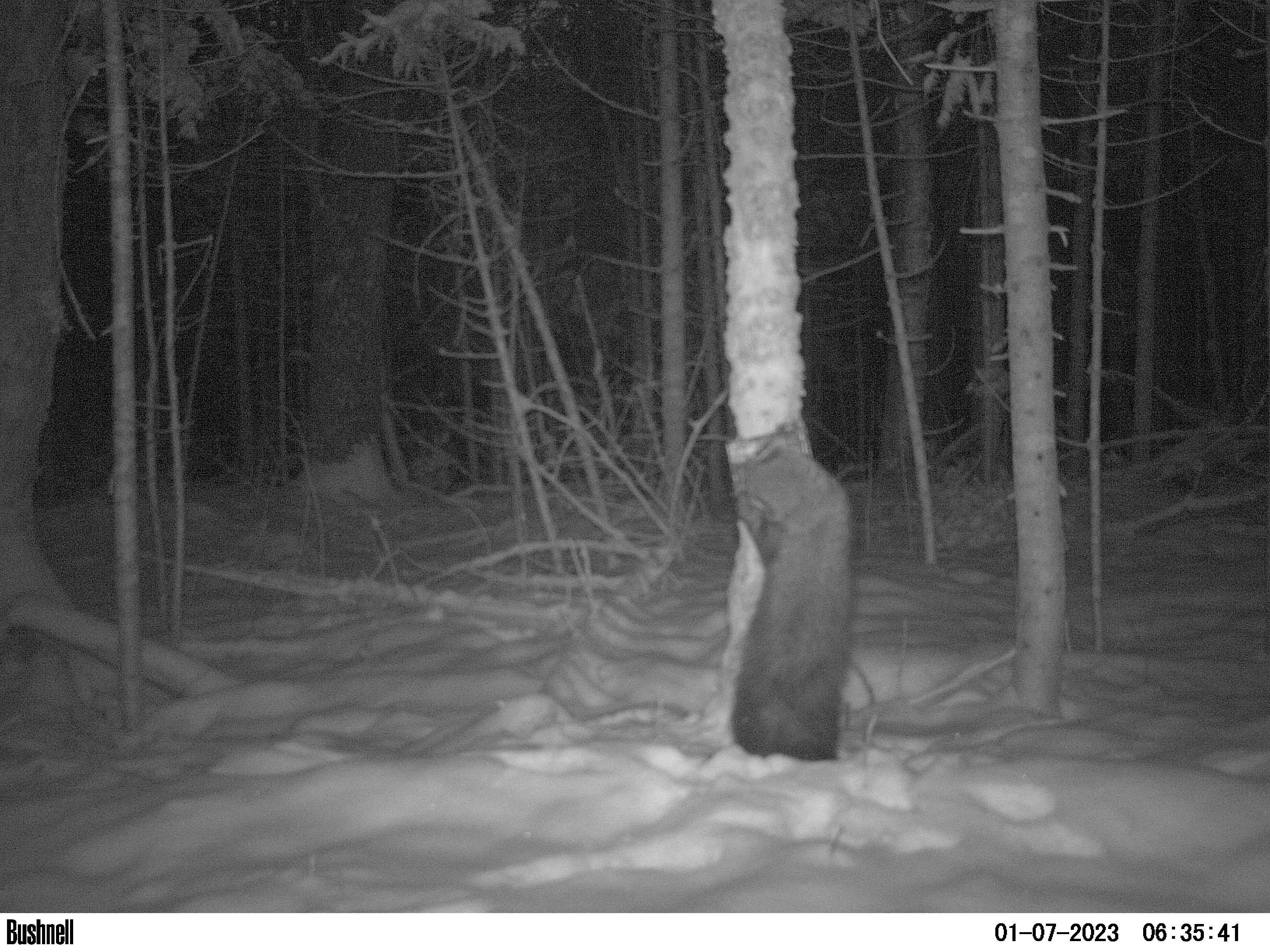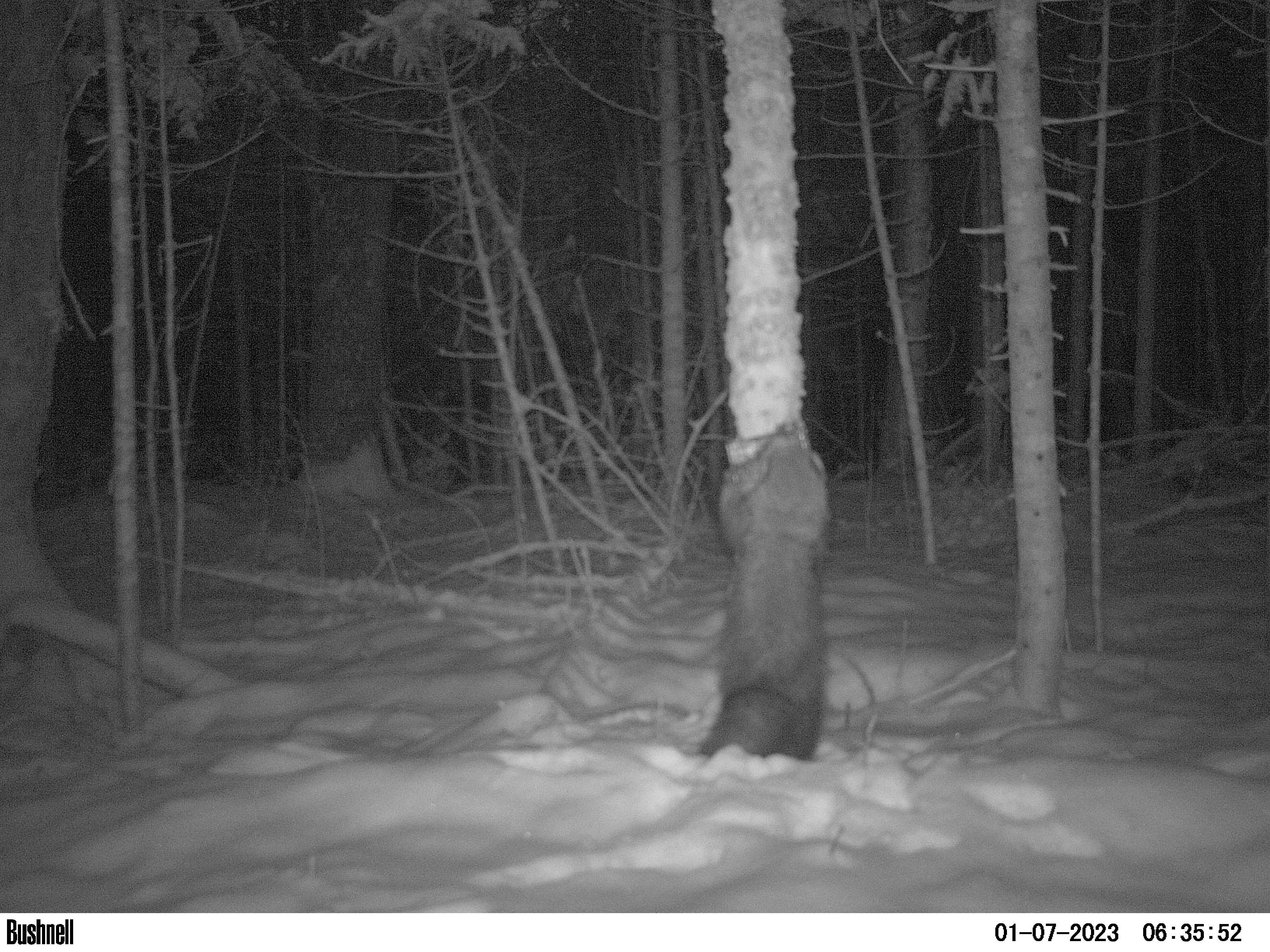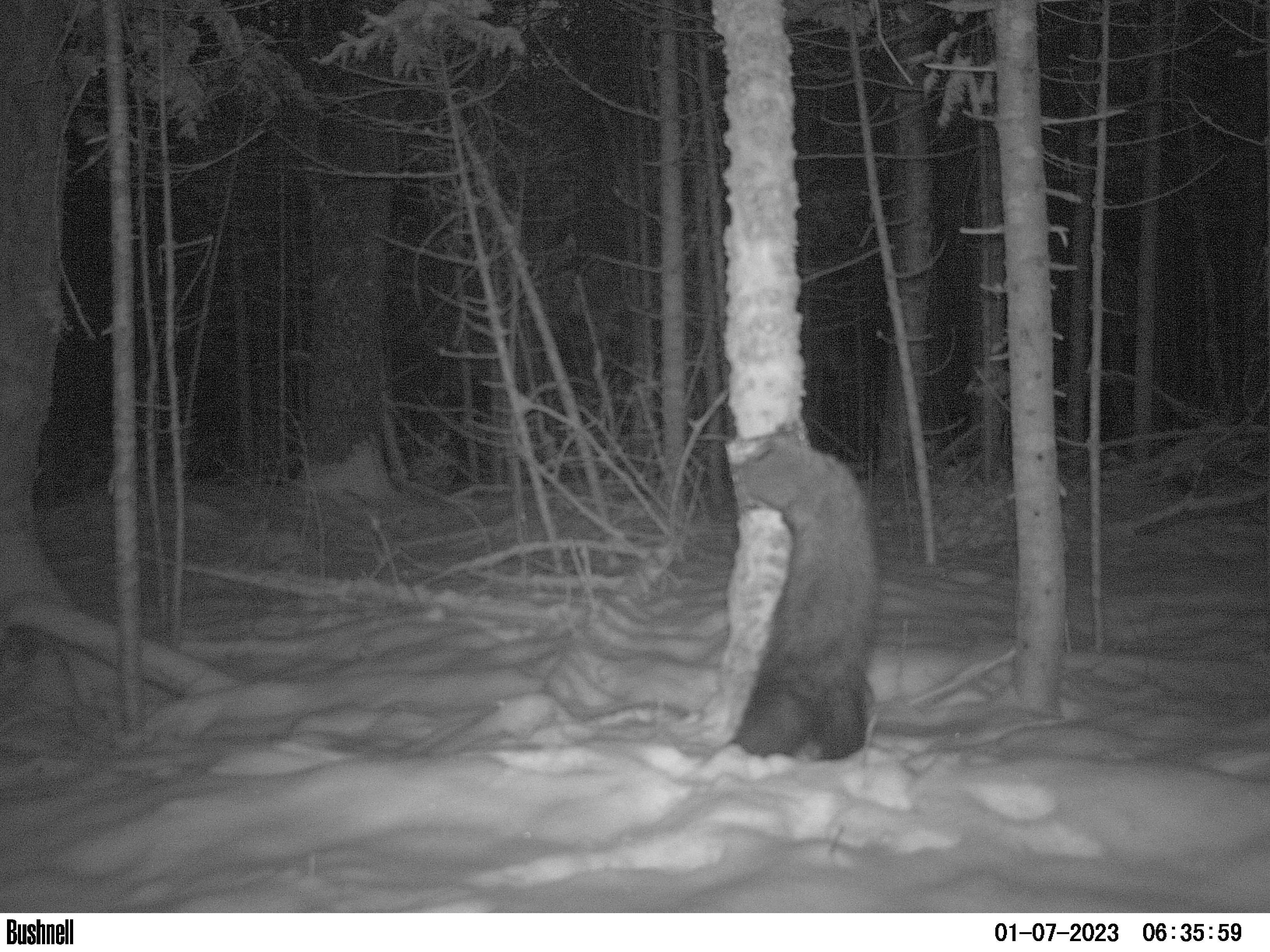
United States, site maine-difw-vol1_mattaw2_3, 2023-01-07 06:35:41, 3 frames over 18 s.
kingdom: Animalia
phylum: Chordata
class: Mammalia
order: Carnivora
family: Mustelidae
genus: Pekania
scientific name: Pekania pennanti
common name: fisher